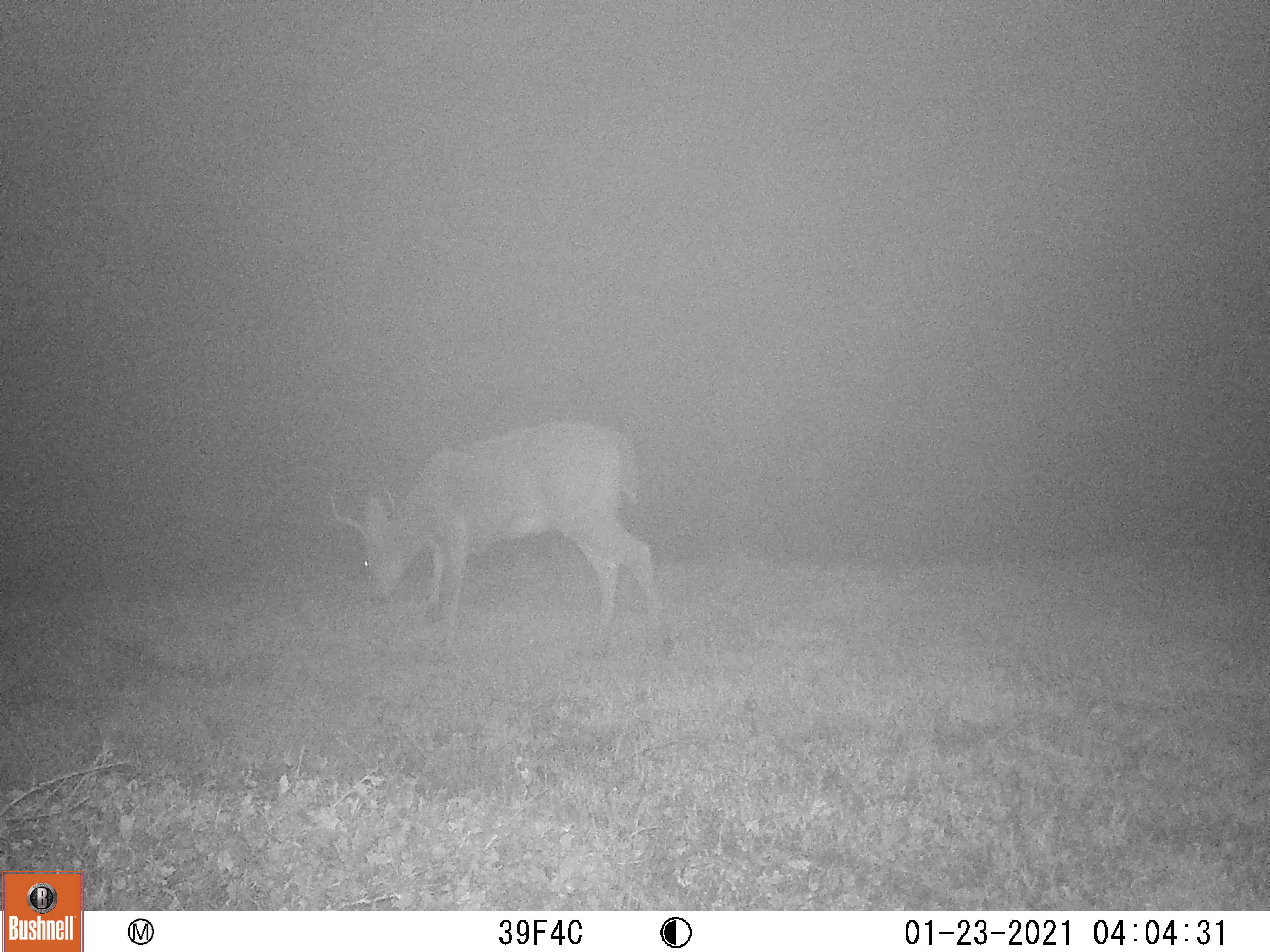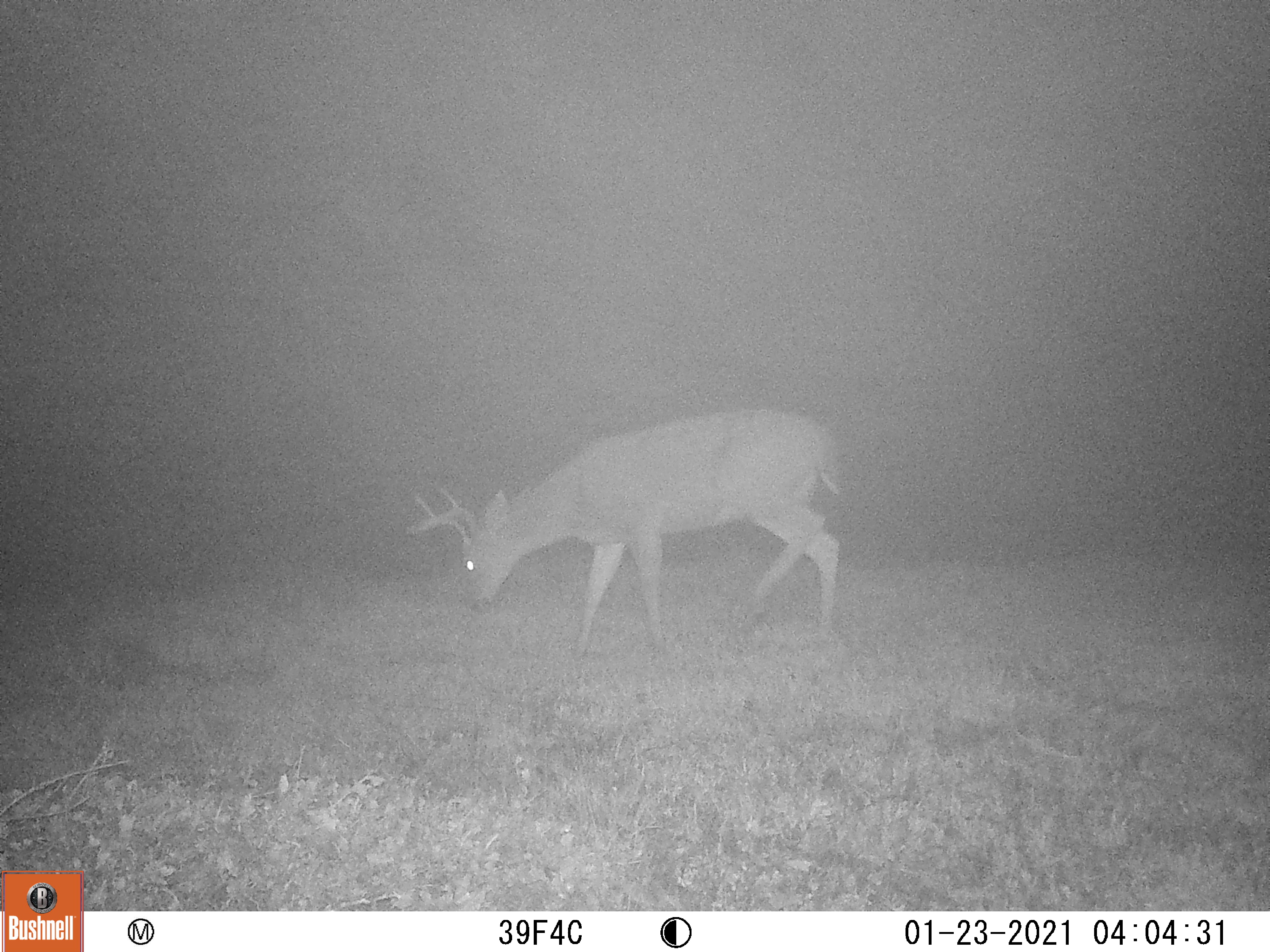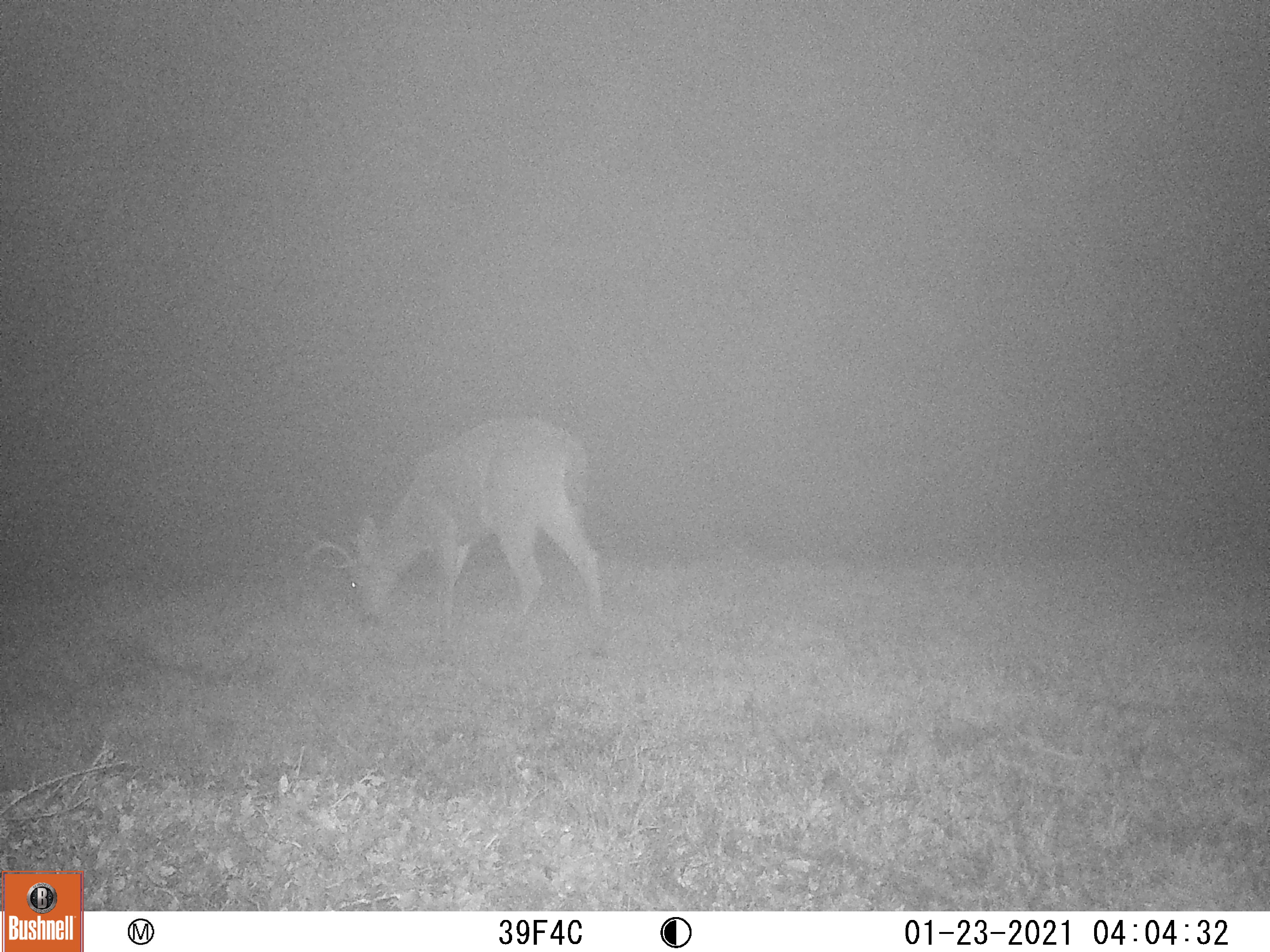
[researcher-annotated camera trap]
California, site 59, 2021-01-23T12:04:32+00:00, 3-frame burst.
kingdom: Animalia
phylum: Chordata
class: Mammalia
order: Artiodactyla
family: Cervidae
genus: Odocoileus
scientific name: Odocoileus hemionus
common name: mule deer